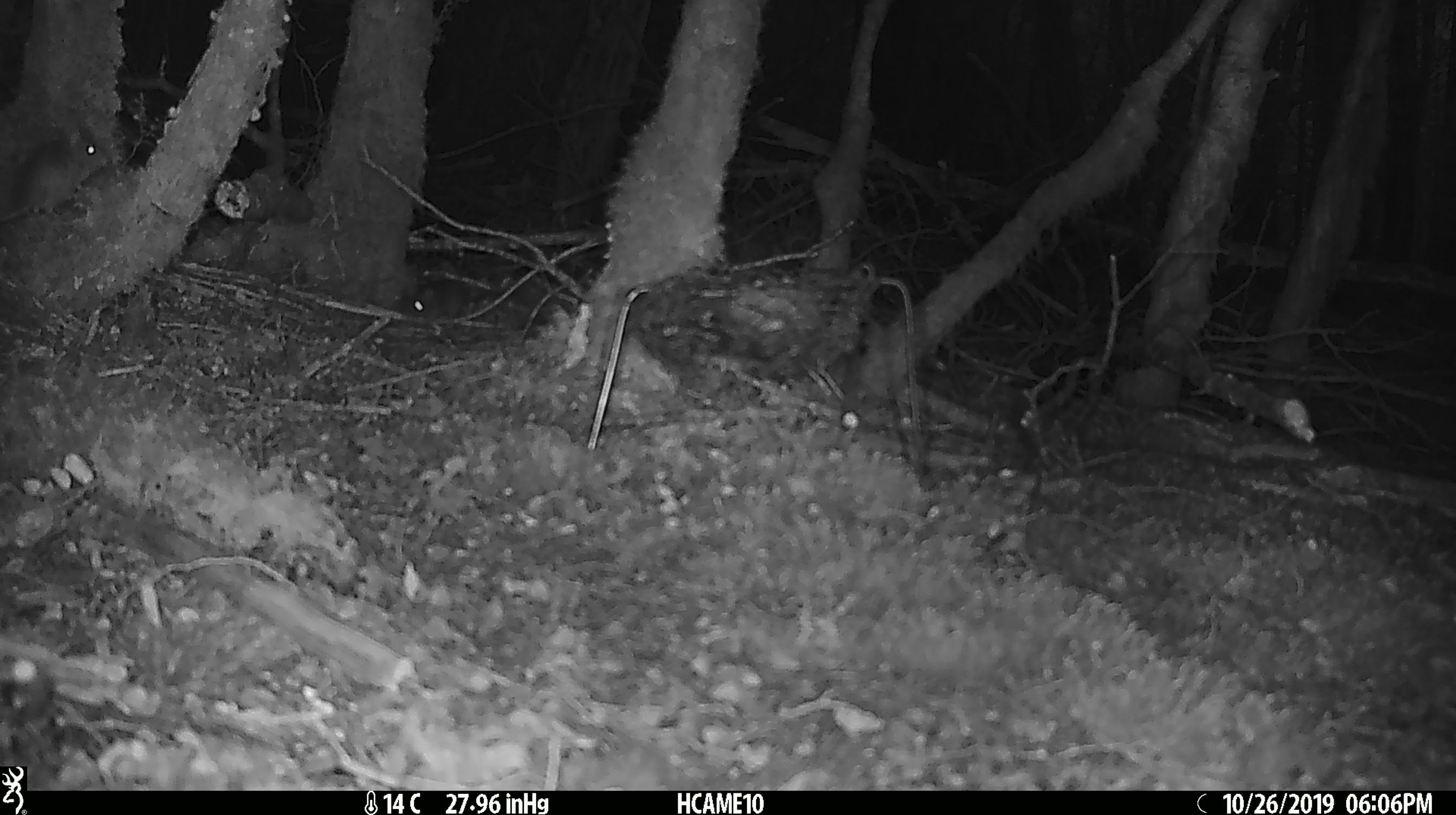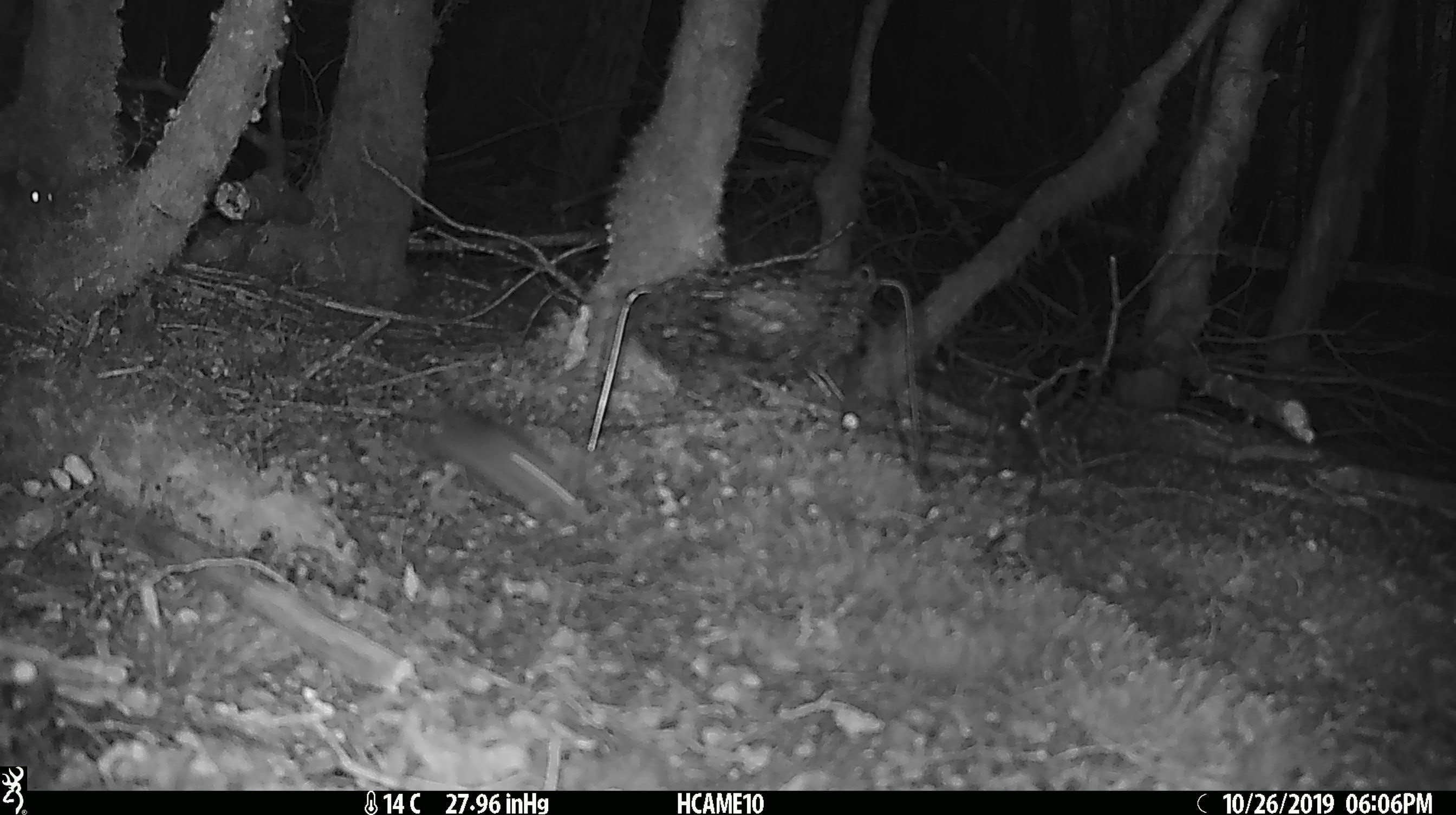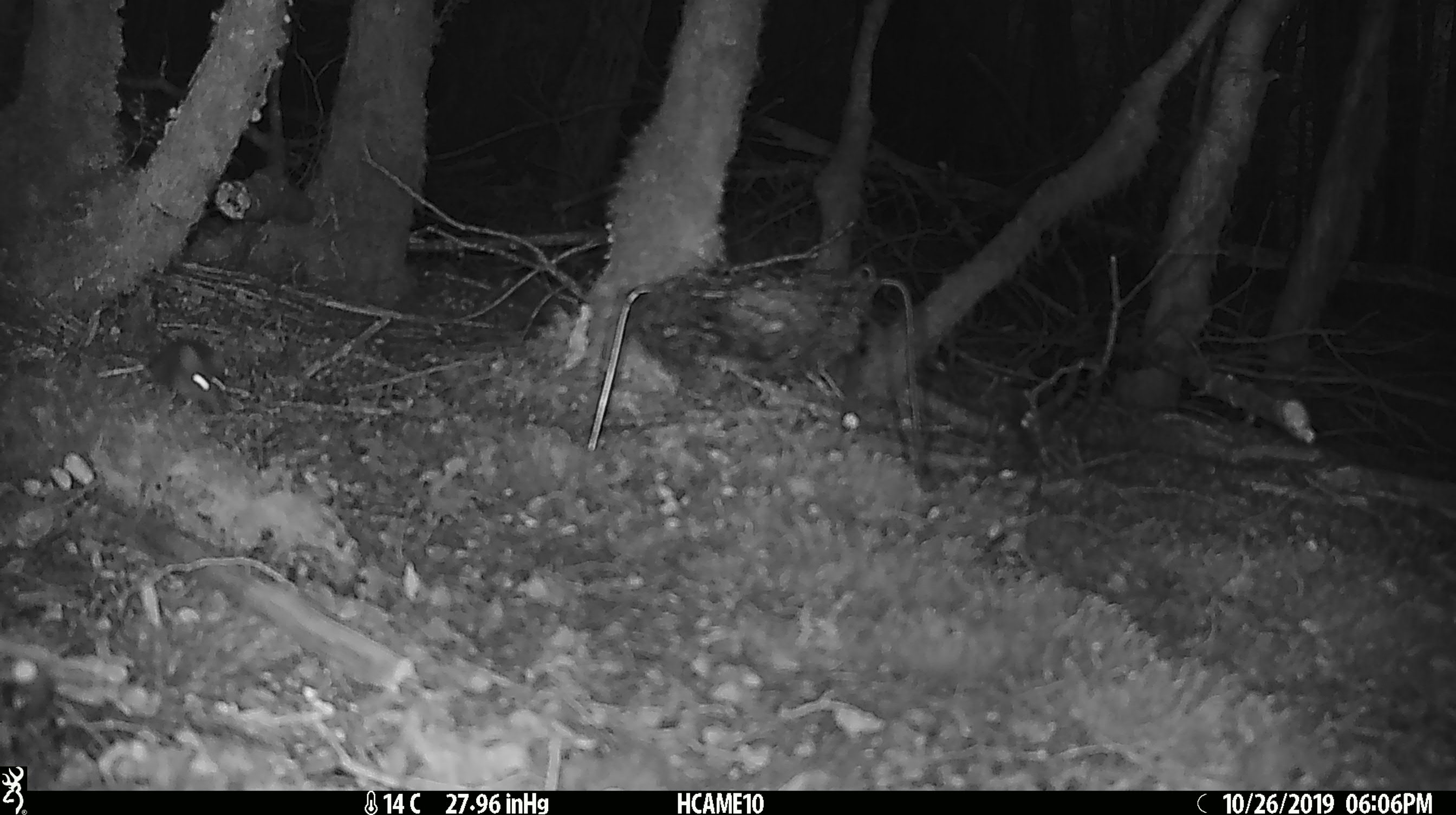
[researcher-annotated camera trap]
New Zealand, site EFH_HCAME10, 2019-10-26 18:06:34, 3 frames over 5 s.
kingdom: Animalia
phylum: Chordata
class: Mammalia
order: Rodentia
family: Muridae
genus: Mus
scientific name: Mus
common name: mouse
Mouse (Mus).